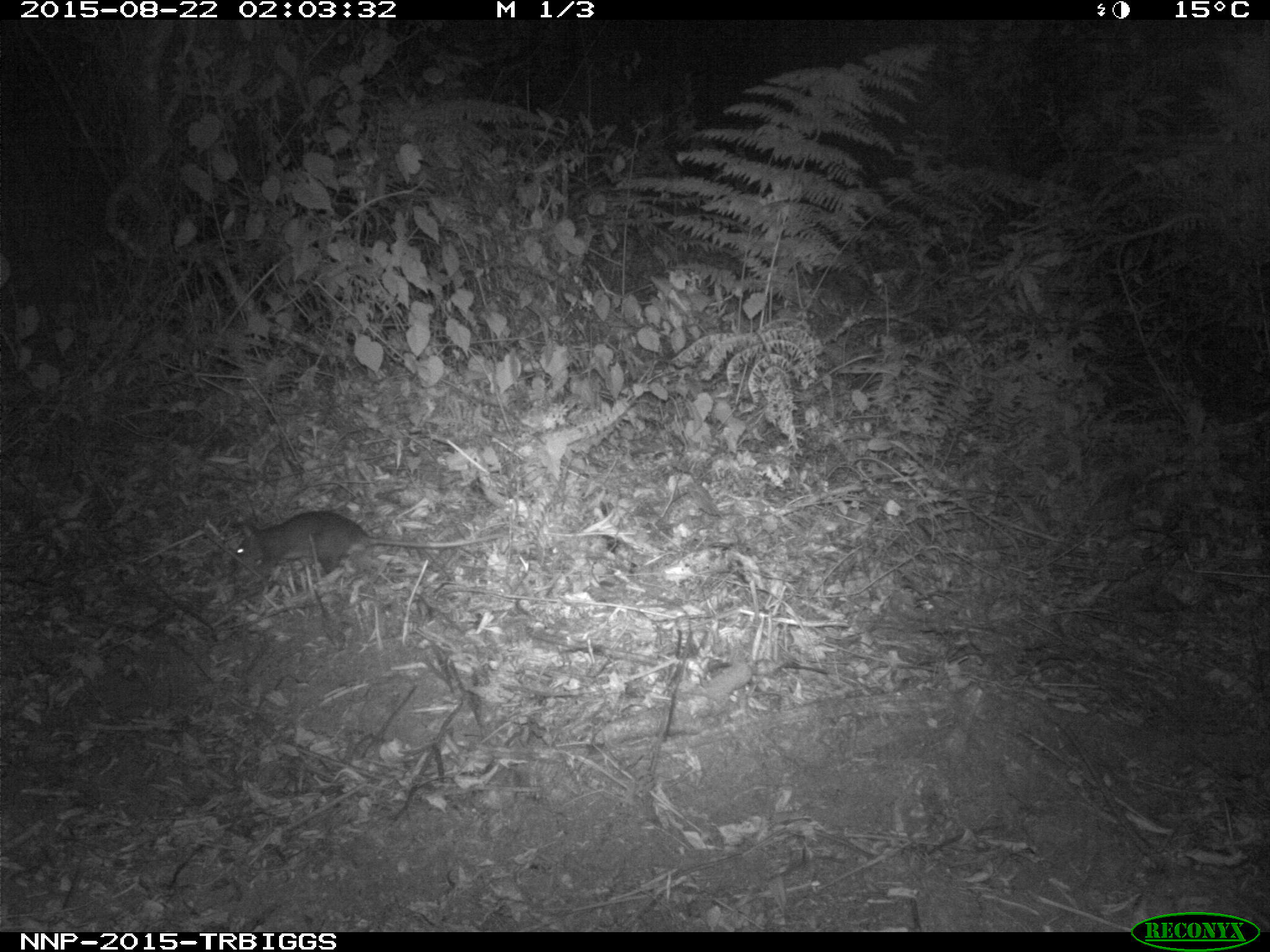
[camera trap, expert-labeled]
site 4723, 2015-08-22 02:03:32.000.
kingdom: Animalia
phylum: Chordata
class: Mammalia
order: Rodentia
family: Nesomyidae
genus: Cricetomys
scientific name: Cricetomys gambianus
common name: african giant pouched rat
Cricetomys gambianus (african giant pouched rat), count 1.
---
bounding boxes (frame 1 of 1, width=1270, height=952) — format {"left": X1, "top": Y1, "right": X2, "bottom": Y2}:
cricetomys gambianus: {"left": 232, "top": 508, "right": 503, "bottom": 576}